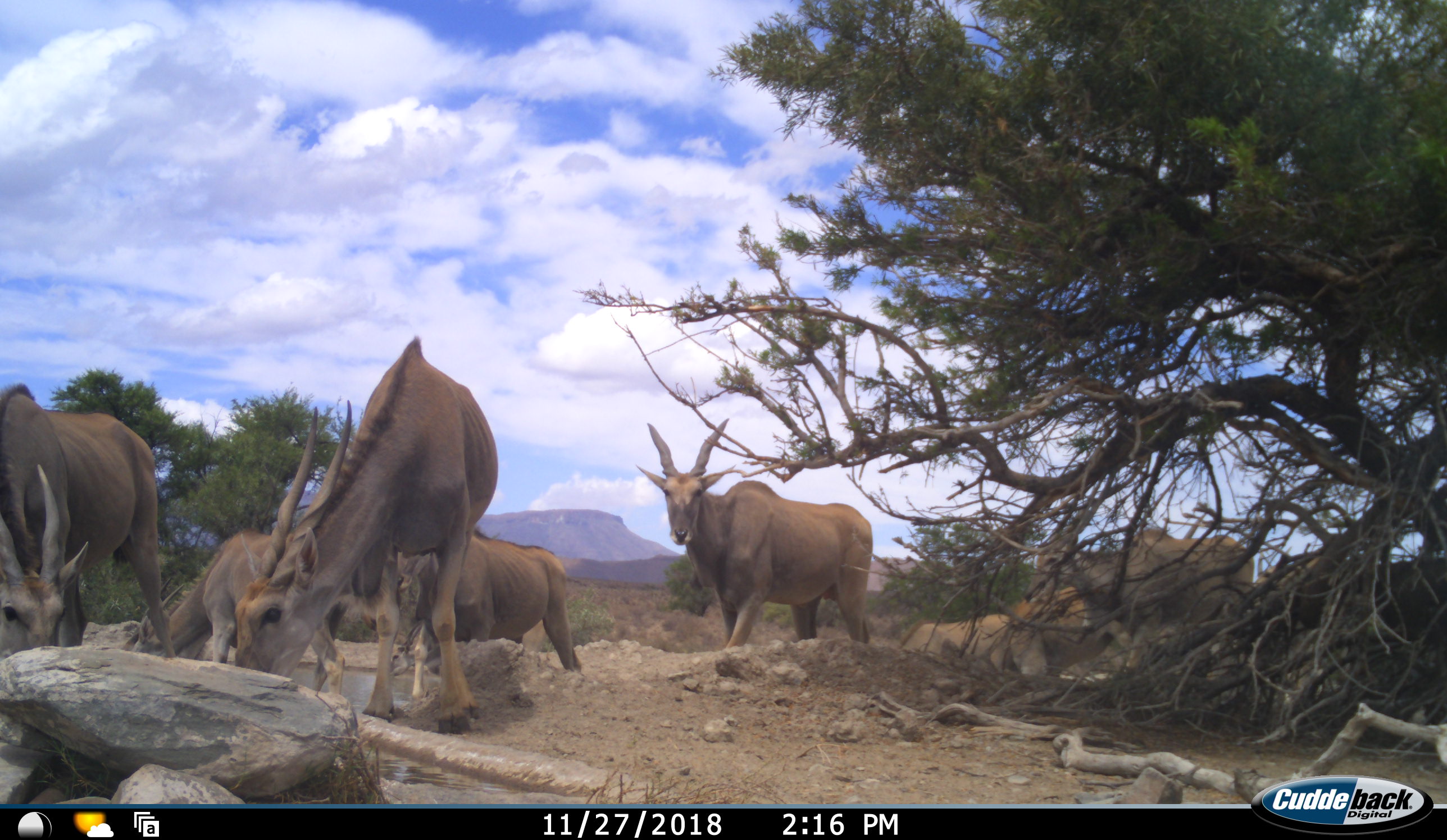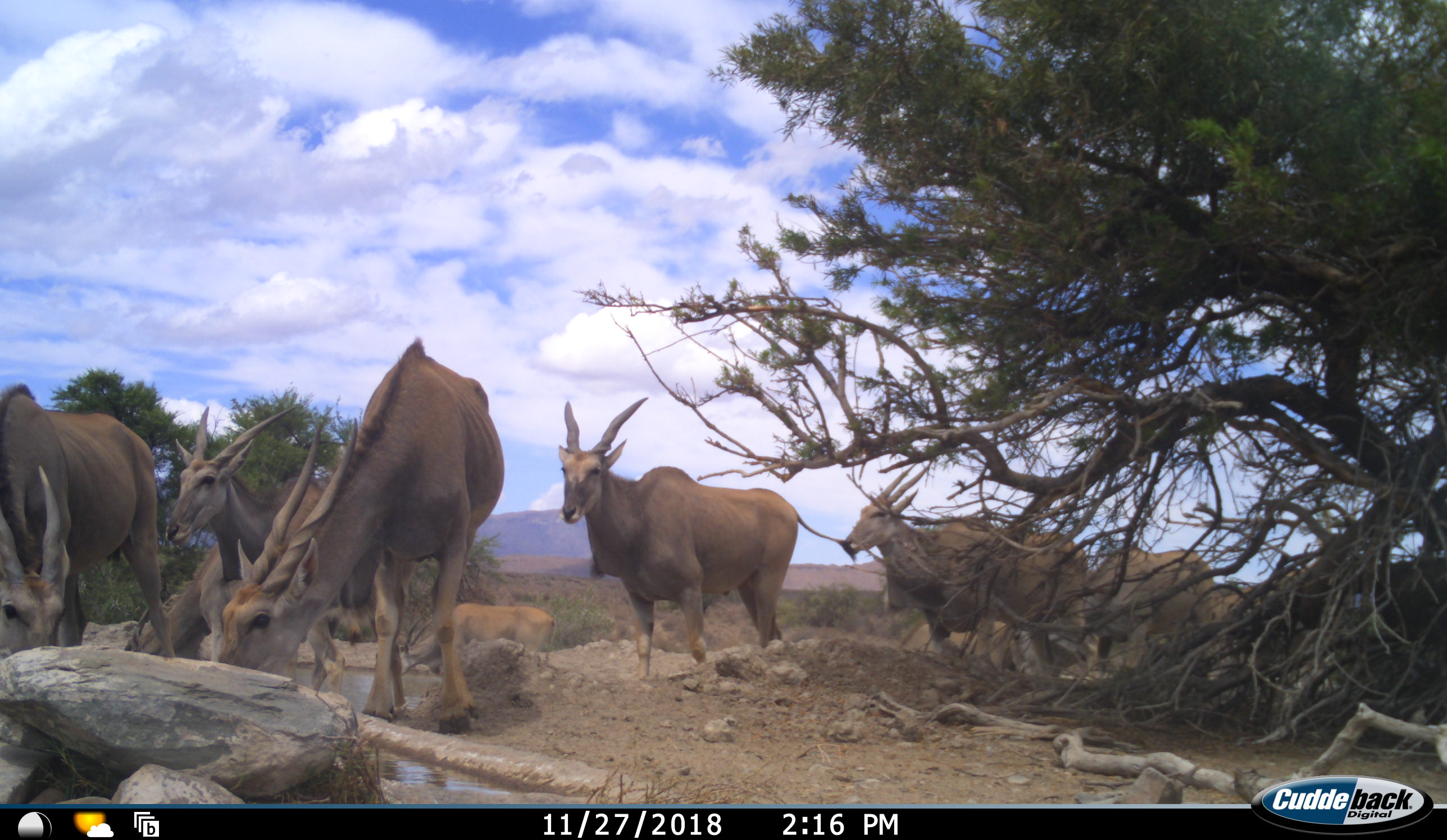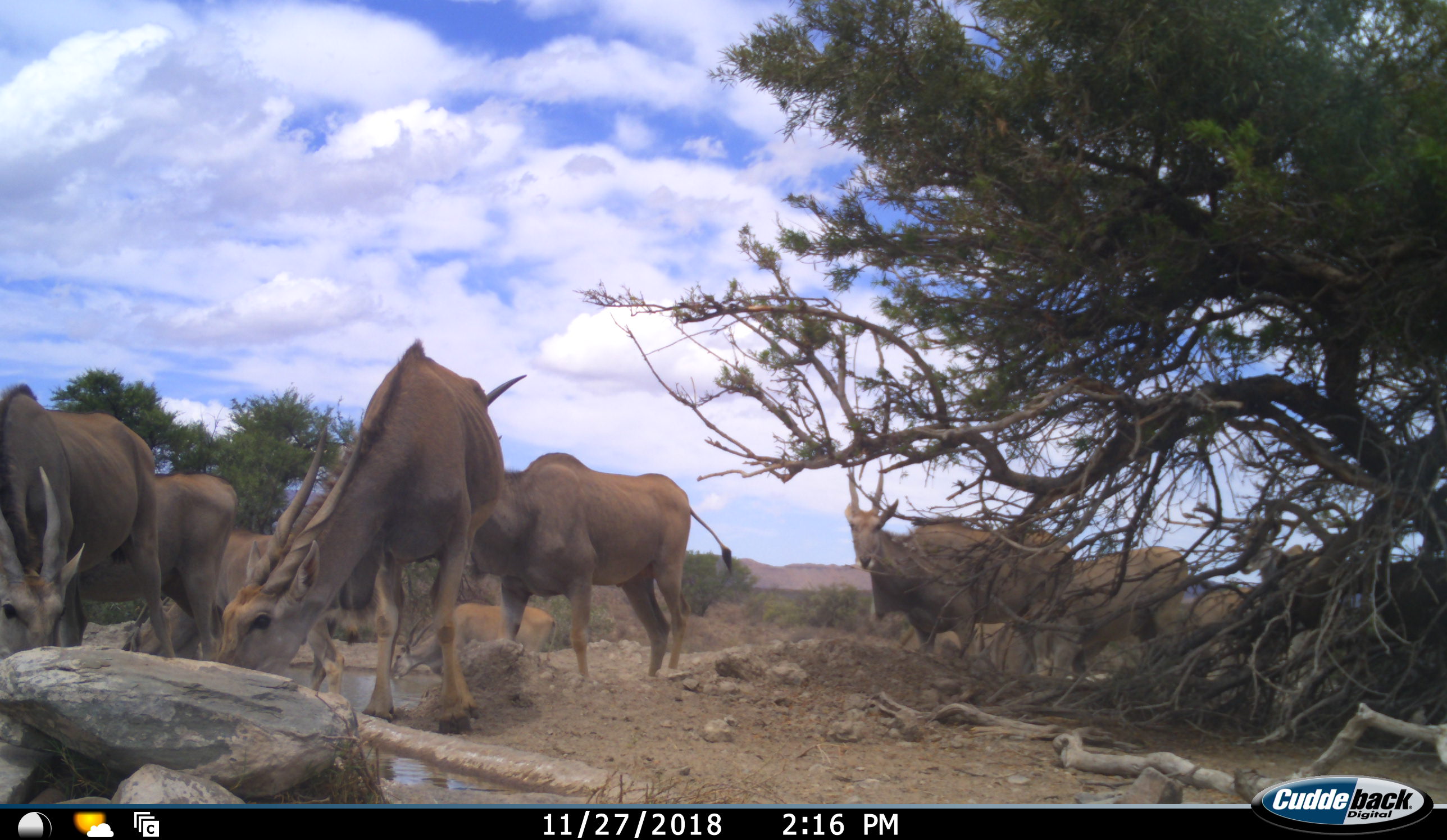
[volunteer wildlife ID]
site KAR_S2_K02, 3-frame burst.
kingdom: Animalia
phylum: Chordata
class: Mammalia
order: Artiodactyla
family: Bovidae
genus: Tragelaphus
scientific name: Tragelaphus oryx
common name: eland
Eland (Tragelaphus oryx), count 8. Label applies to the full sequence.